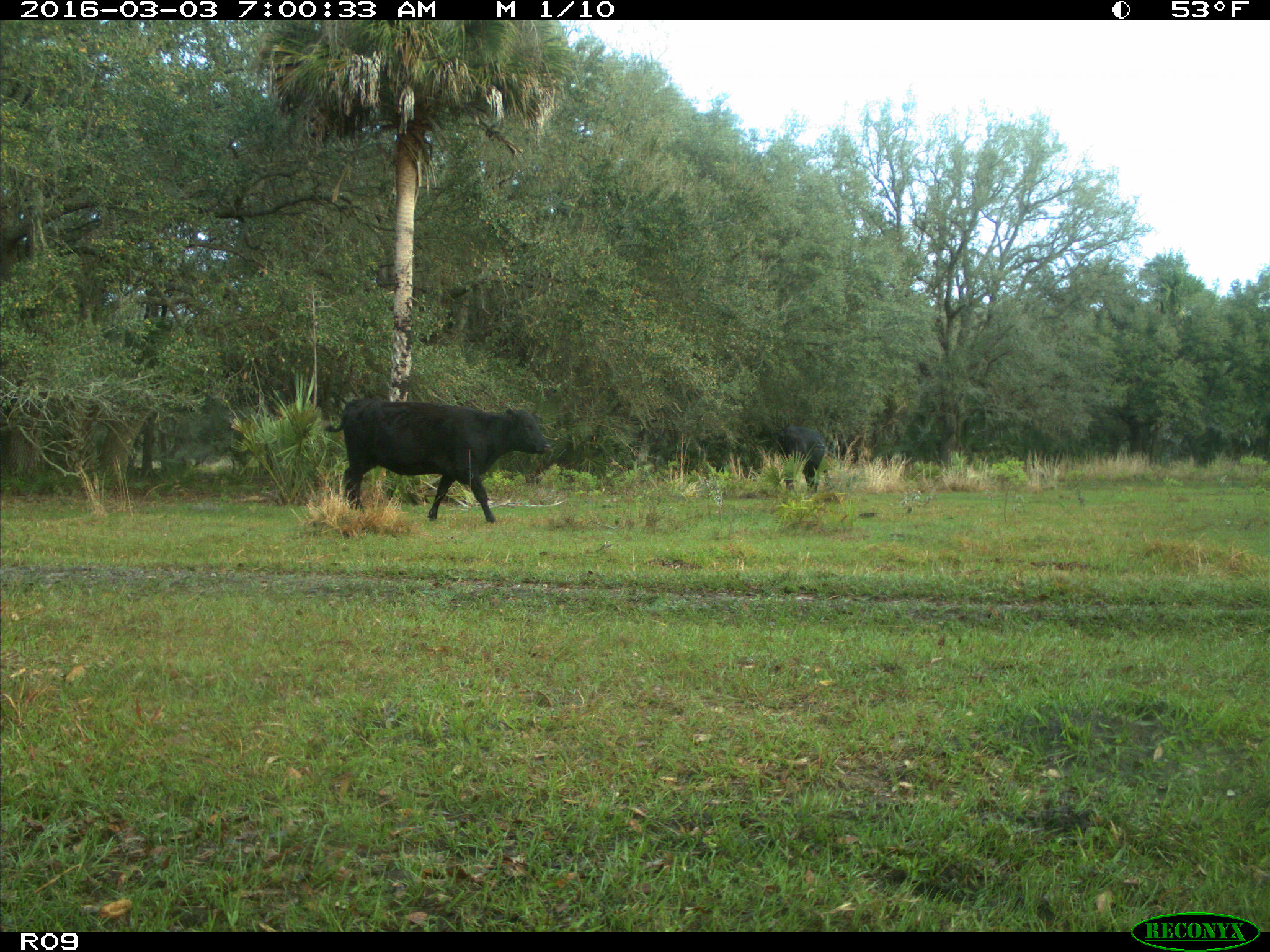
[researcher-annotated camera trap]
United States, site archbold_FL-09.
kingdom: Animalia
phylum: Chordata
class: Mammalia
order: Artiodactyla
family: Bovidae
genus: Bos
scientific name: Bos taurus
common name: domestic cow